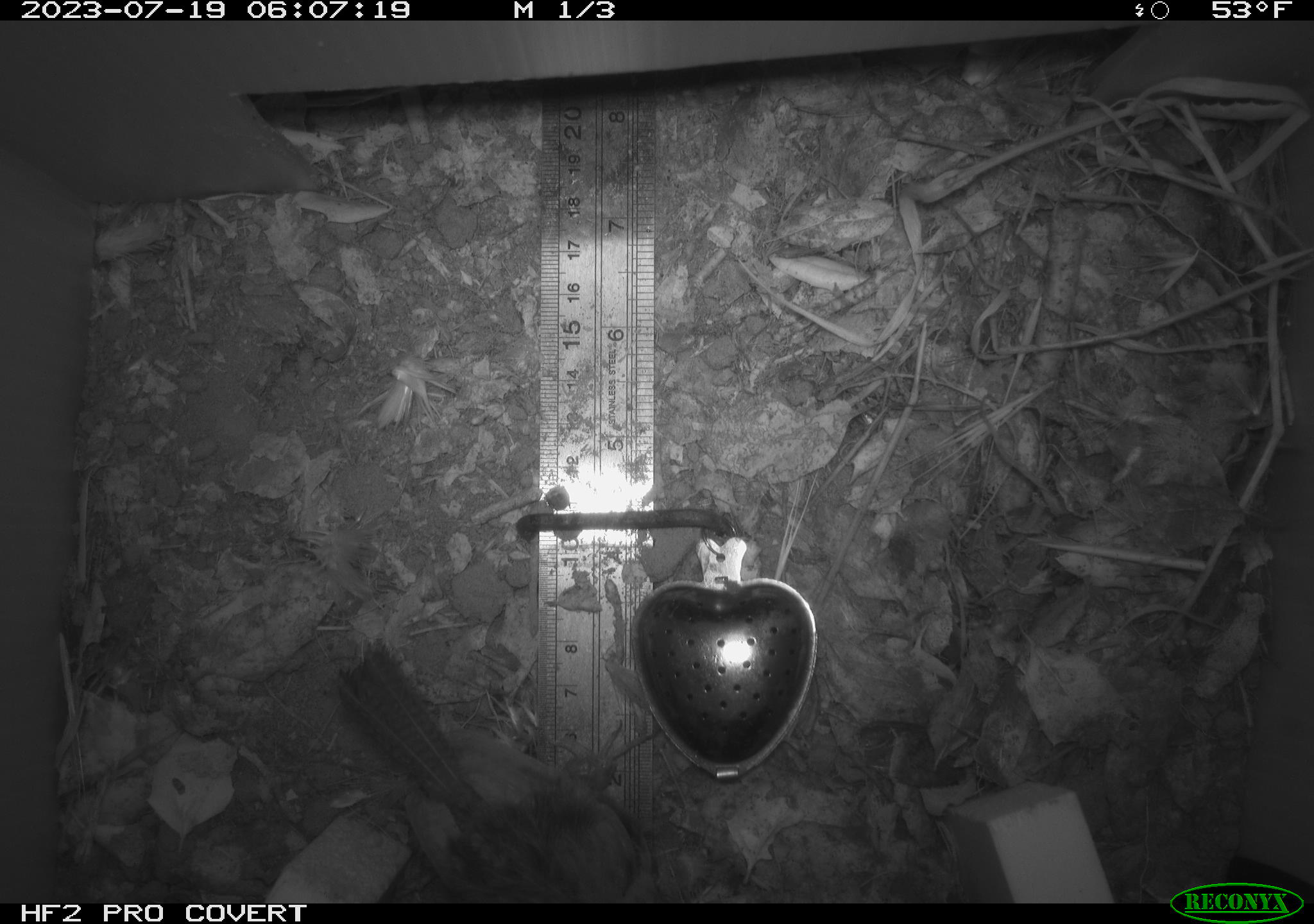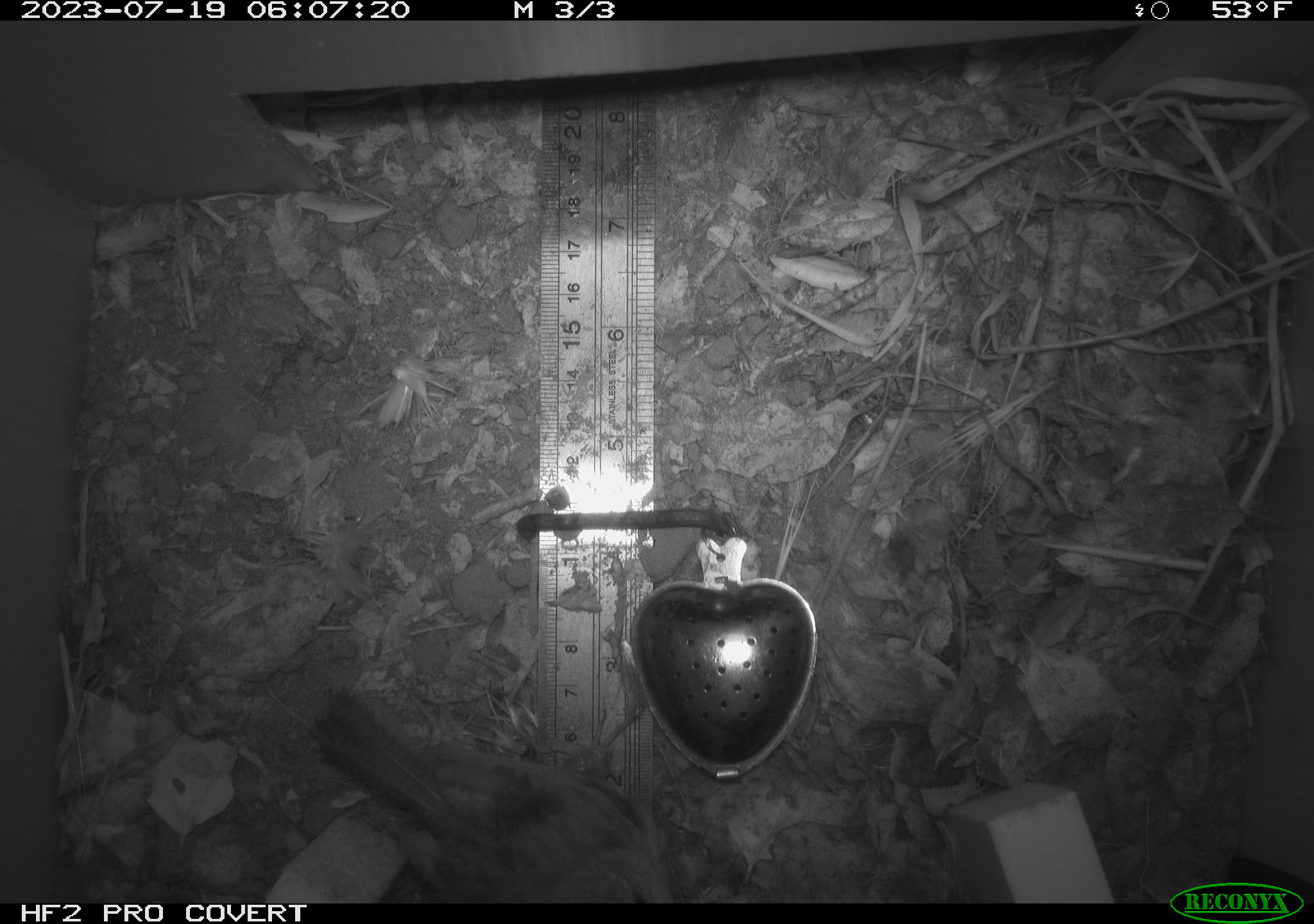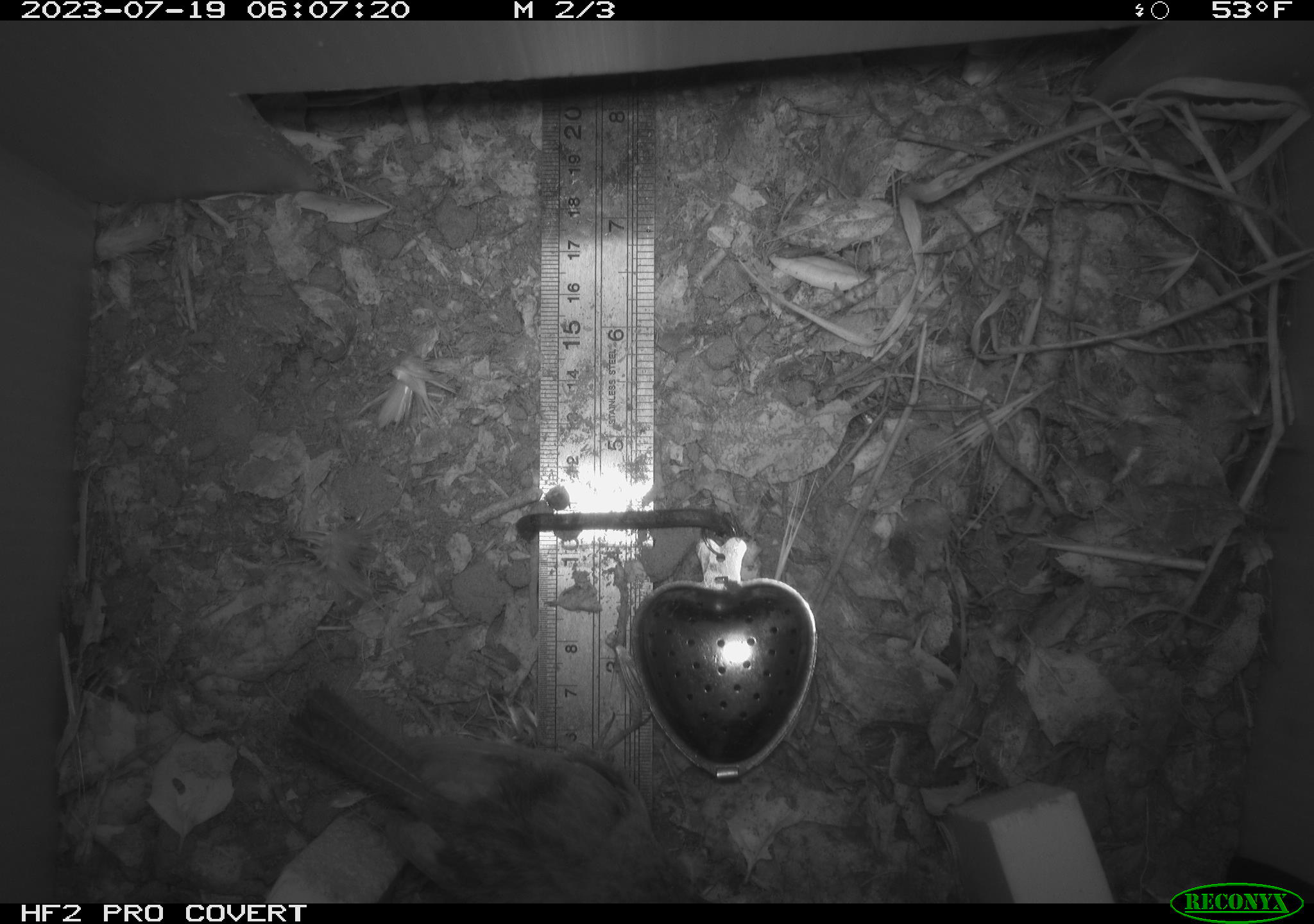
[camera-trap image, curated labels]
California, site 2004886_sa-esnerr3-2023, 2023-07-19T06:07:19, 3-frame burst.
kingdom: Animalia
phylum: Chordata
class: Aves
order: Passeriformes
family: Troglodytidae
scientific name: Troglodytidae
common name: wren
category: troglodytidae family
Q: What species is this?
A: Troglodytidae family (wren) (Troglodytidae).